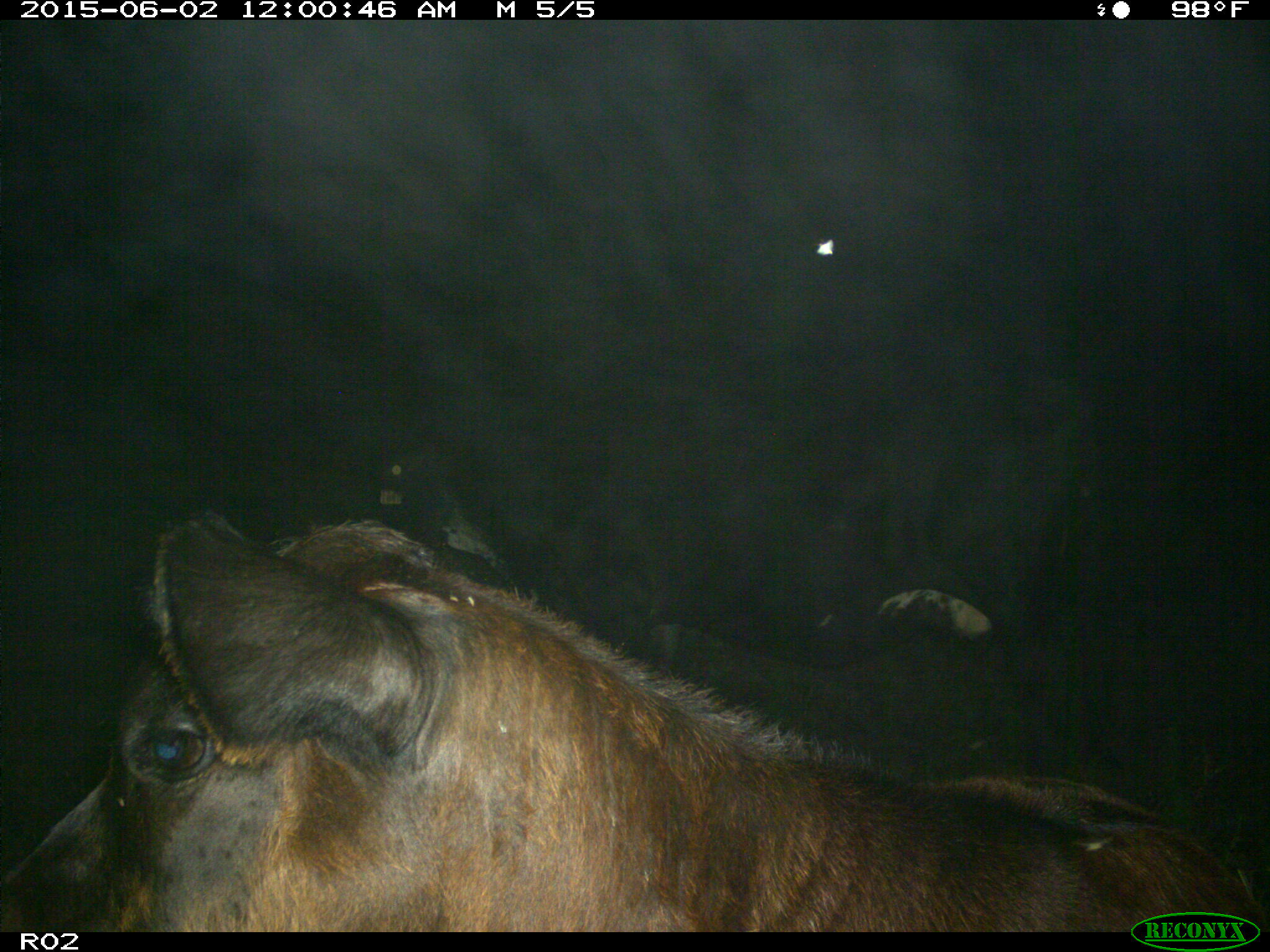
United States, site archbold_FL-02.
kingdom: Animalia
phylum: Chordata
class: Mammalia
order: Artiodactyla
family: Bovidae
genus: Bos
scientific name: Bos taurus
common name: domestic cow